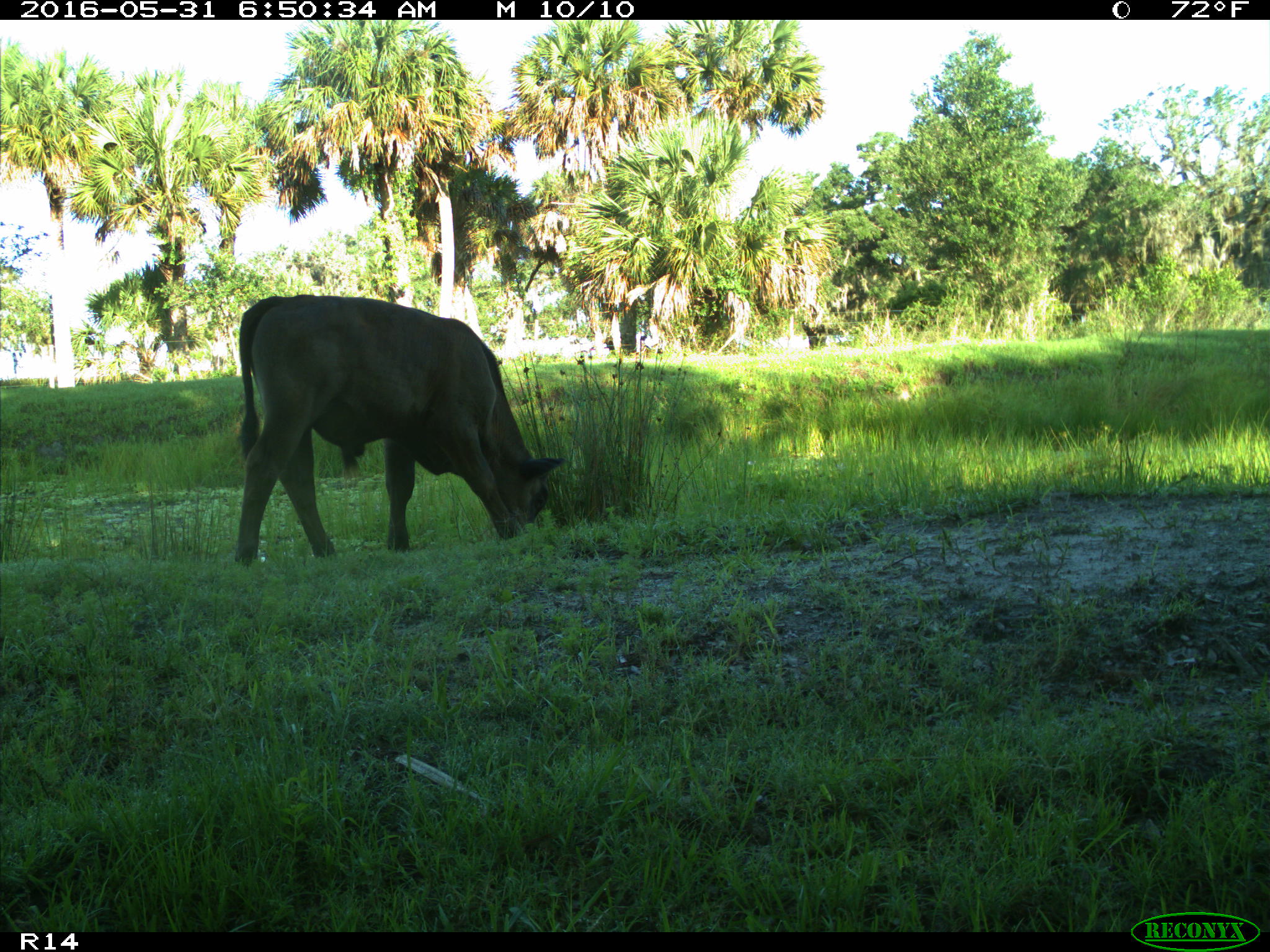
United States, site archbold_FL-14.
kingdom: Animalia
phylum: Chordata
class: Mammalia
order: Artiodactyla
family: Bovidae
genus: Bos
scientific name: Bos taurus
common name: domestic cow